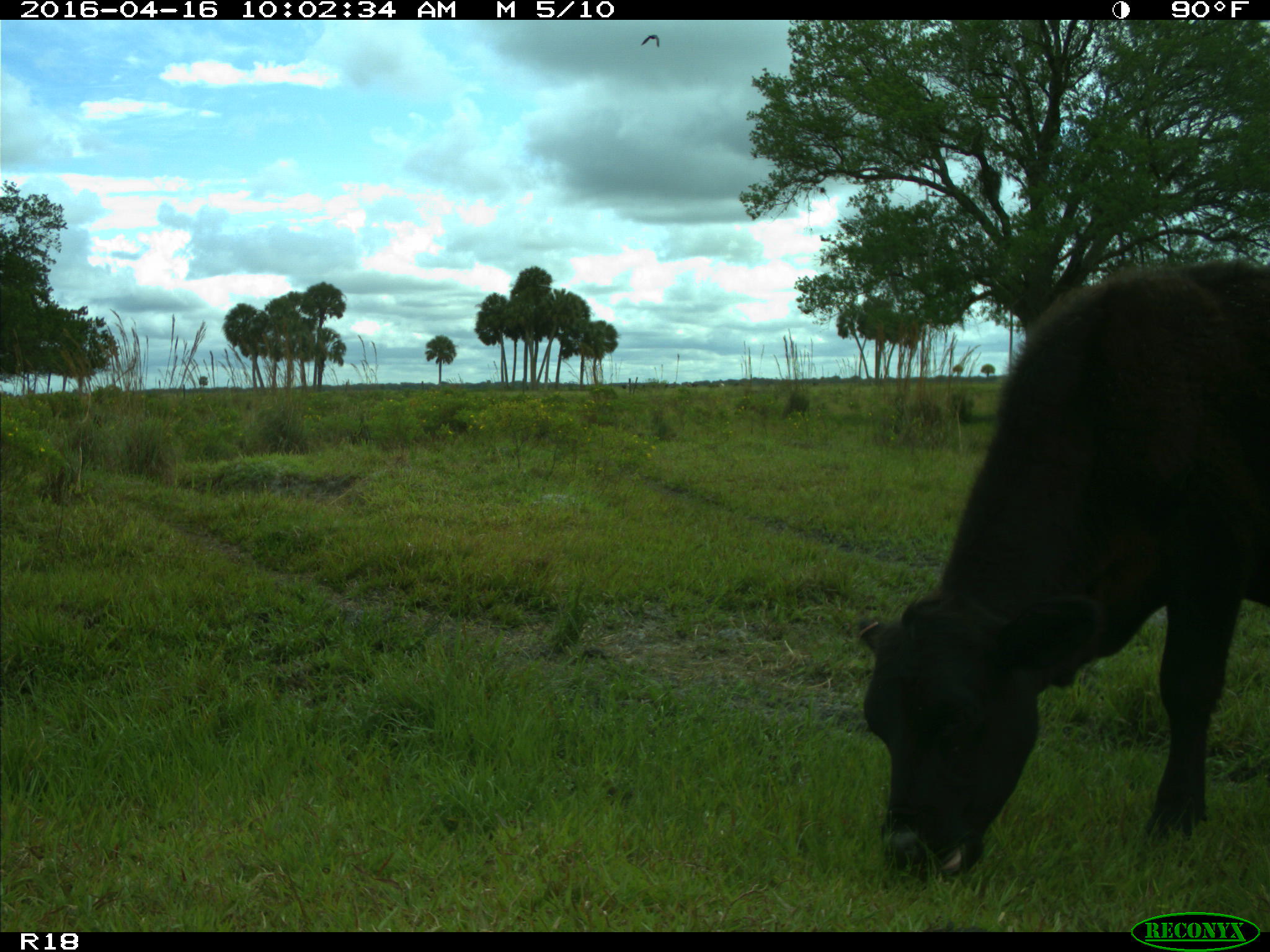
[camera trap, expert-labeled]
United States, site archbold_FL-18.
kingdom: Animalia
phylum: Chordata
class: Mammalia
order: Artiodactyla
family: Bovidae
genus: Bos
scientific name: Bos taurus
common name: domestic cow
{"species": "Bos taurus (domestic cow)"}